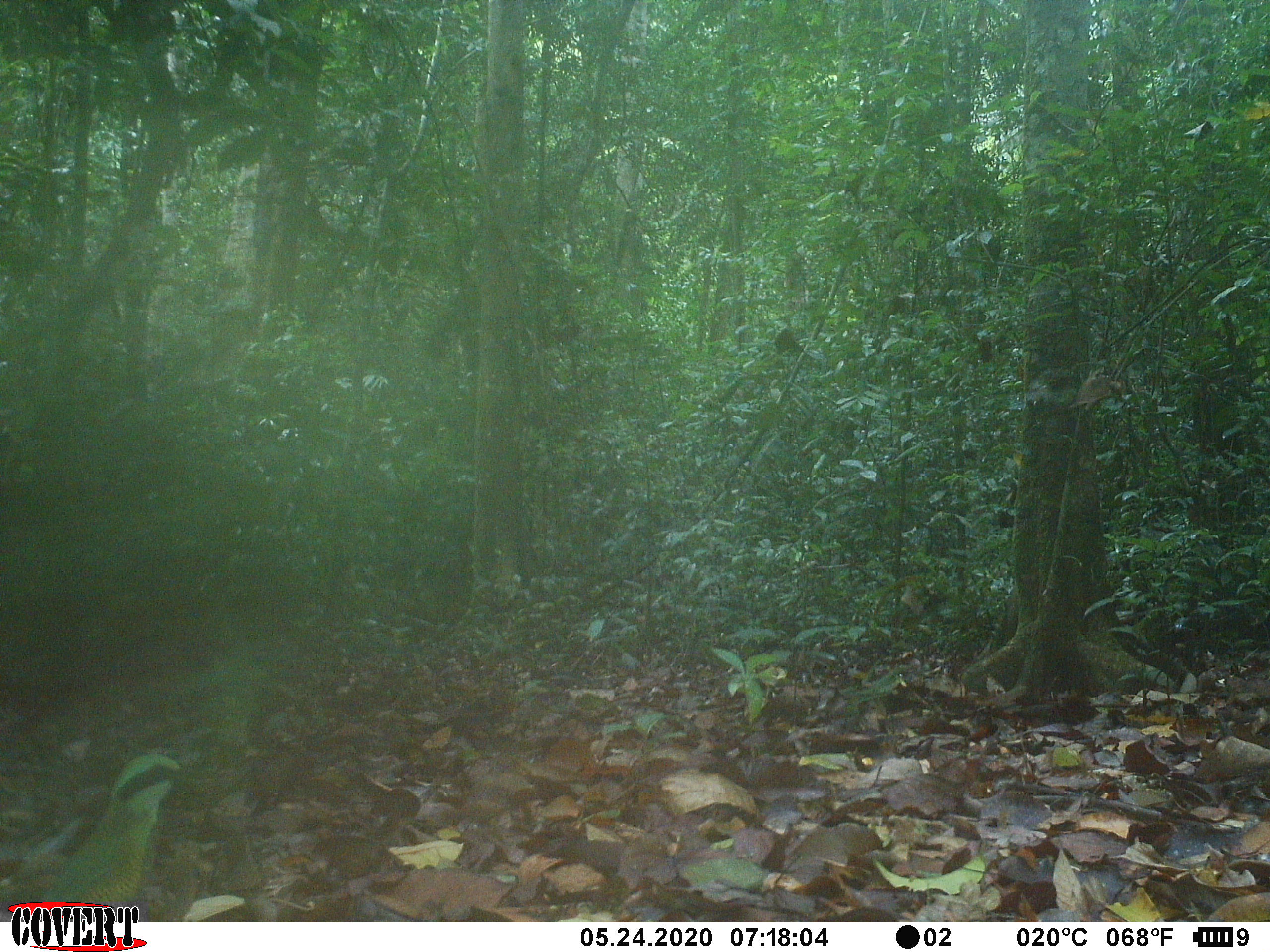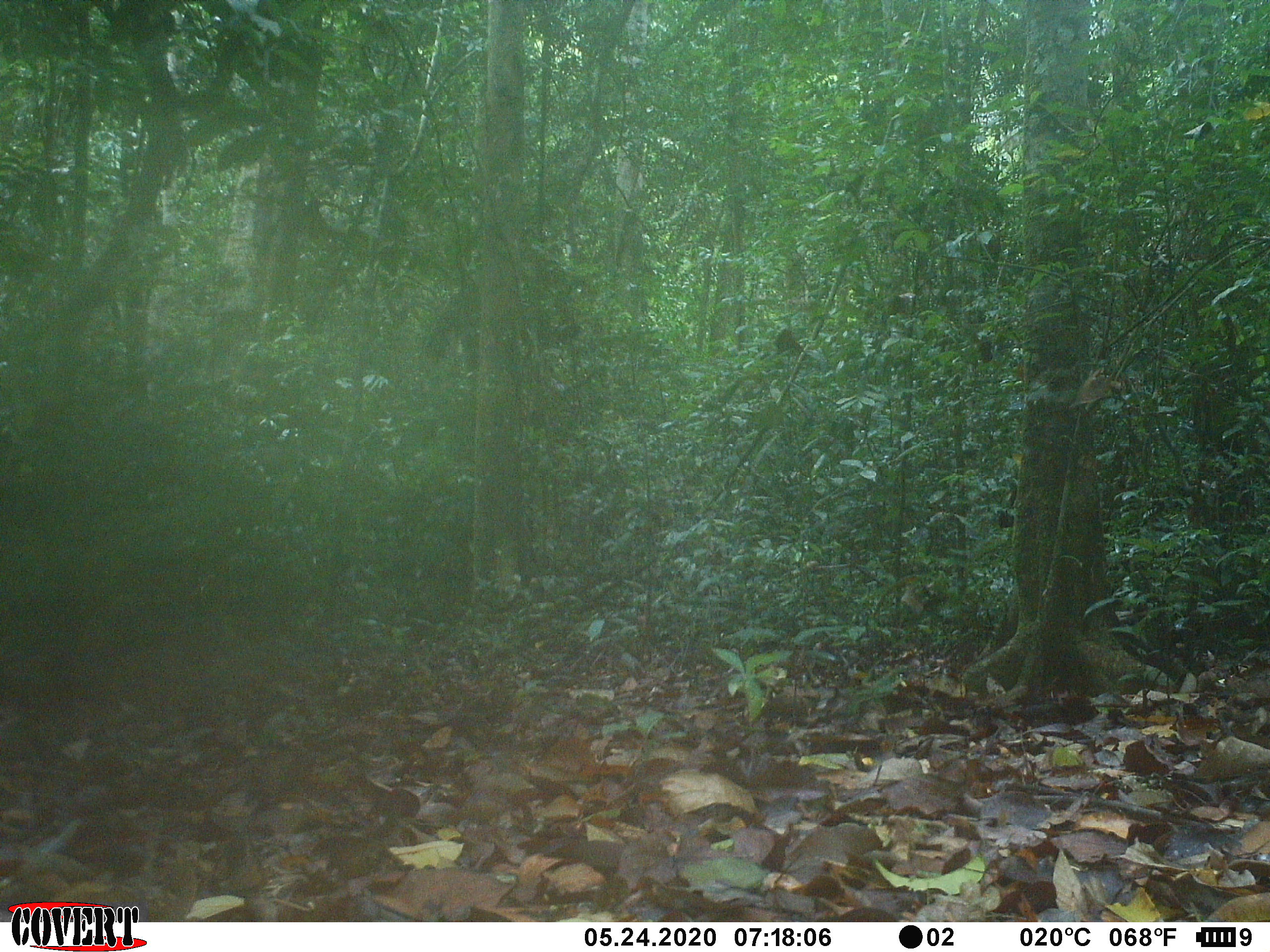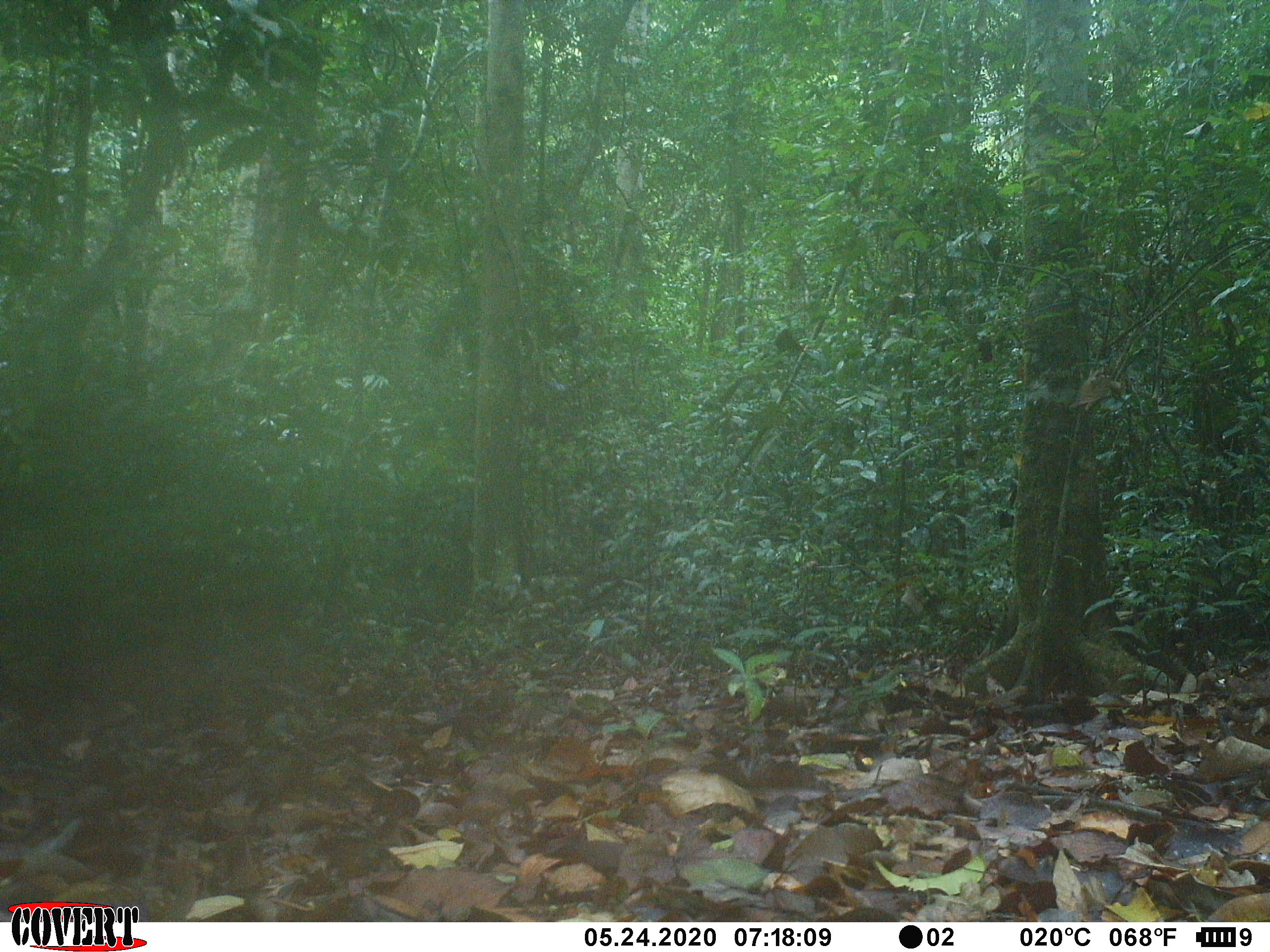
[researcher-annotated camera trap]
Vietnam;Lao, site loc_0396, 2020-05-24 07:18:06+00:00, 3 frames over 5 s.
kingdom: Animalia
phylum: Chordata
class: Aves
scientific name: Aves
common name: bird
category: unidentified bird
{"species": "unidentified bird (bird) (Aves)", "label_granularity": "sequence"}